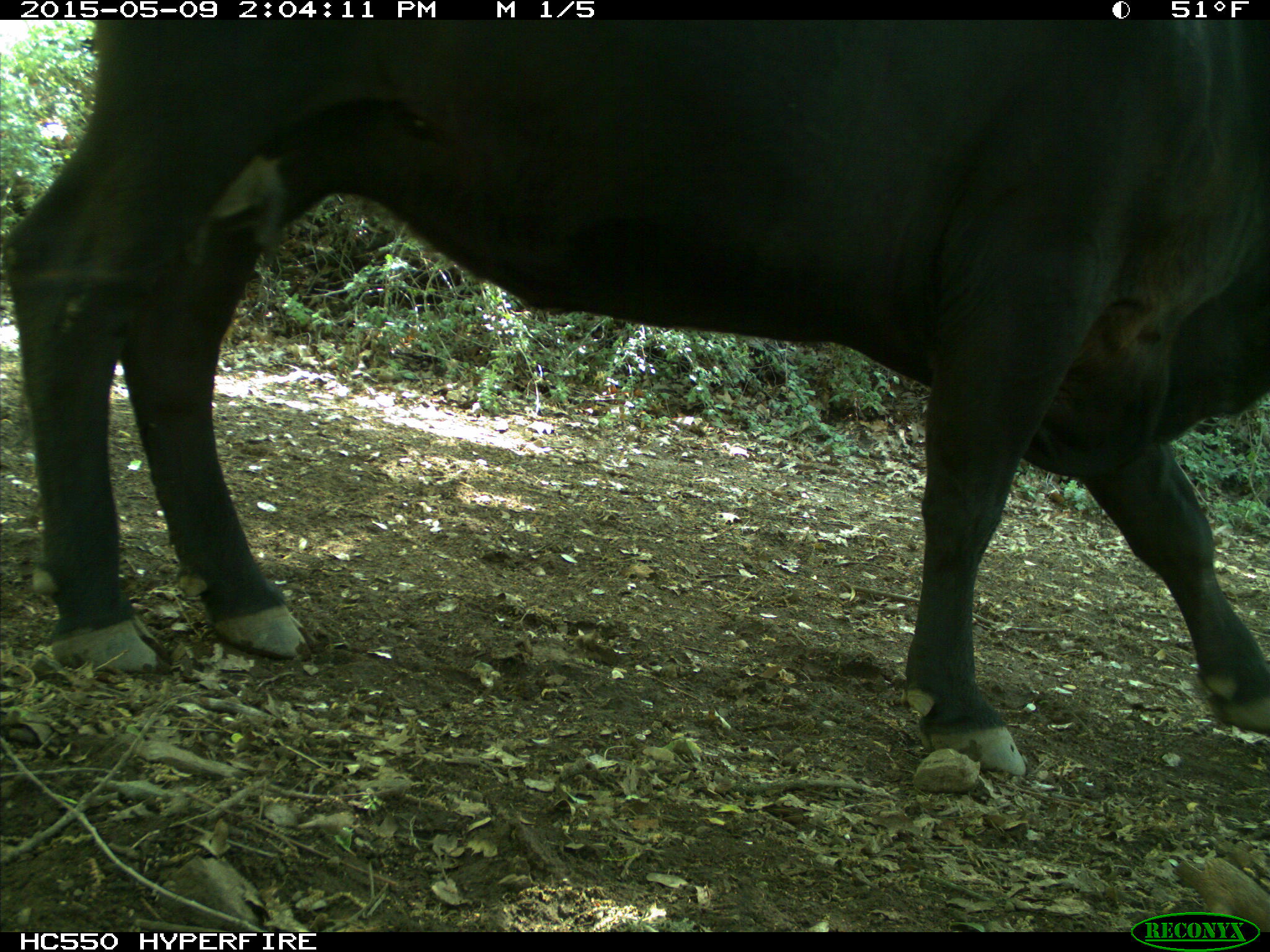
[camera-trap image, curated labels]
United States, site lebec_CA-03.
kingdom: Animalia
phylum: Chordata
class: Mammalia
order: Artiodactyla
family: Bovidae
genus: Bos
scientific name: Bos taurus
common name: domestic cow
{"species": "Bos taurus (domestic cow)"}